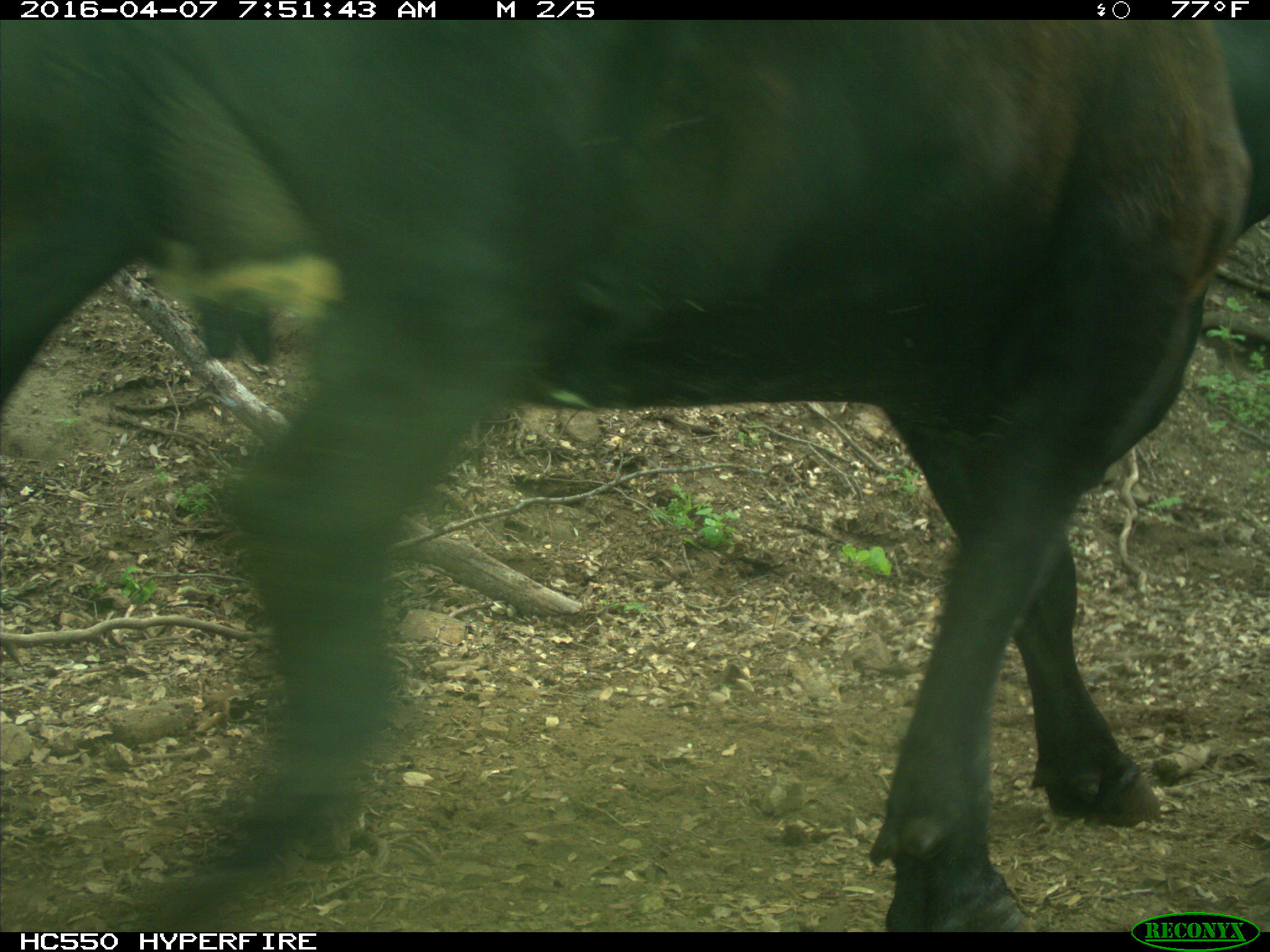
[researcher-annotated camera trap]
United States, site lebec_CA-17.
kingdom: Animalia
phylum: Chordata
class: Mammalia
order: Artiodactyla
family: Bovidae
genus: Bos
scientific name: Bos taurus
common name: domestic cow